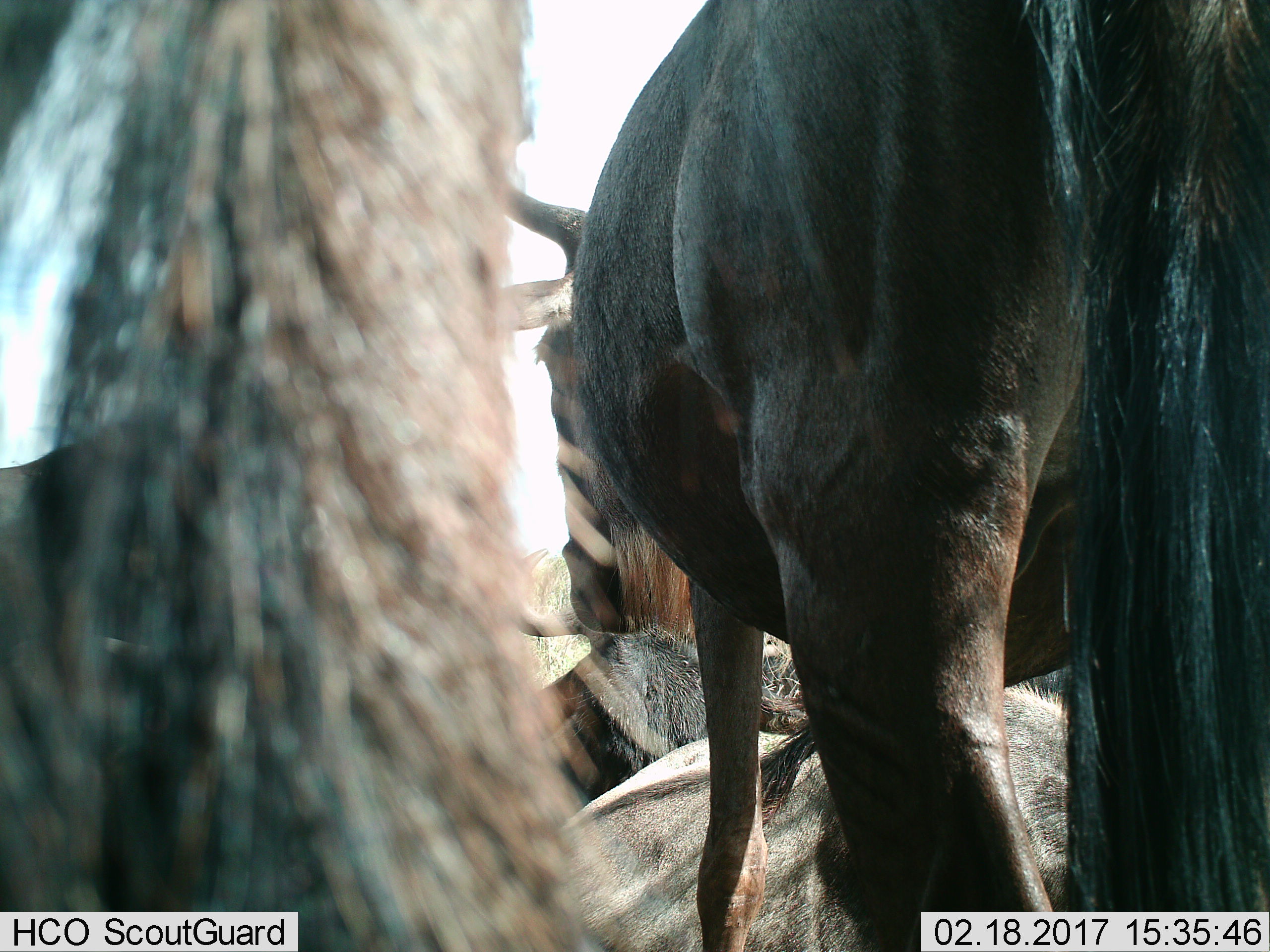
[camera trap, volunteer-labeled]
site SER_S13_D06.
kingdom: Animalia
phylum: Chordata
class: Mammalia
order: Artiodactyla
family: Bovidae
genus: Connochaetes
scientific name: Connochaetes taurinus taurinus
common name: blue wildebeest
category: wildebeestblue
Wildebeestblue (blue wildebeest) (Connochaetes taurinus taurinus), count 5. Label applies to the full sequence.